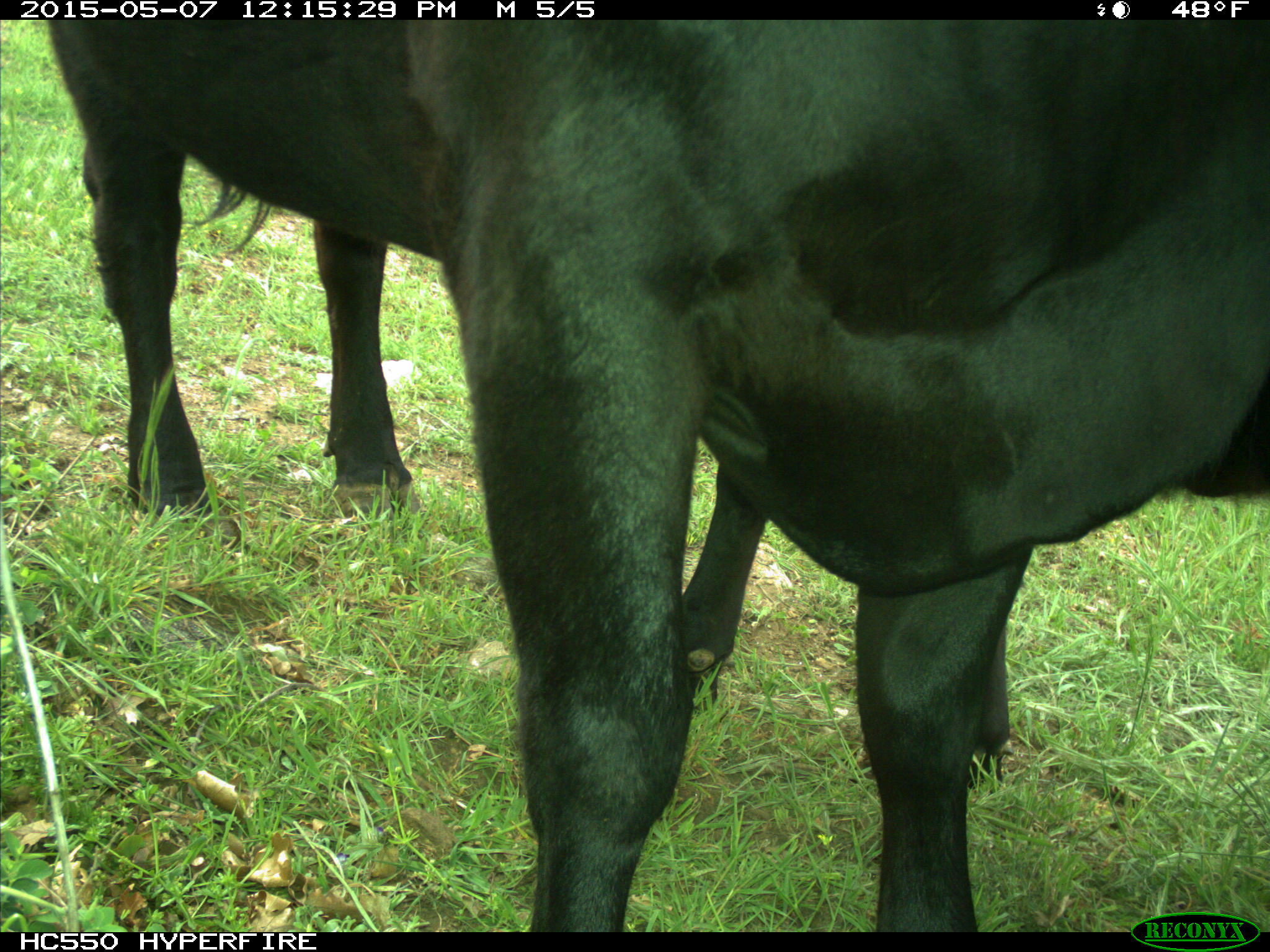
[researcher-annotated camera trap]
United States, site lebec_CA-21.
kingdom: Animalia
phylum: Chordata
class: Mammalia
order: Artiodactyla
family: Bovidae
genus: Bos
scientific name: Bos taurus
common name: domestic cow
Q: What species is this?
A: Bos taurus (domestic cow).